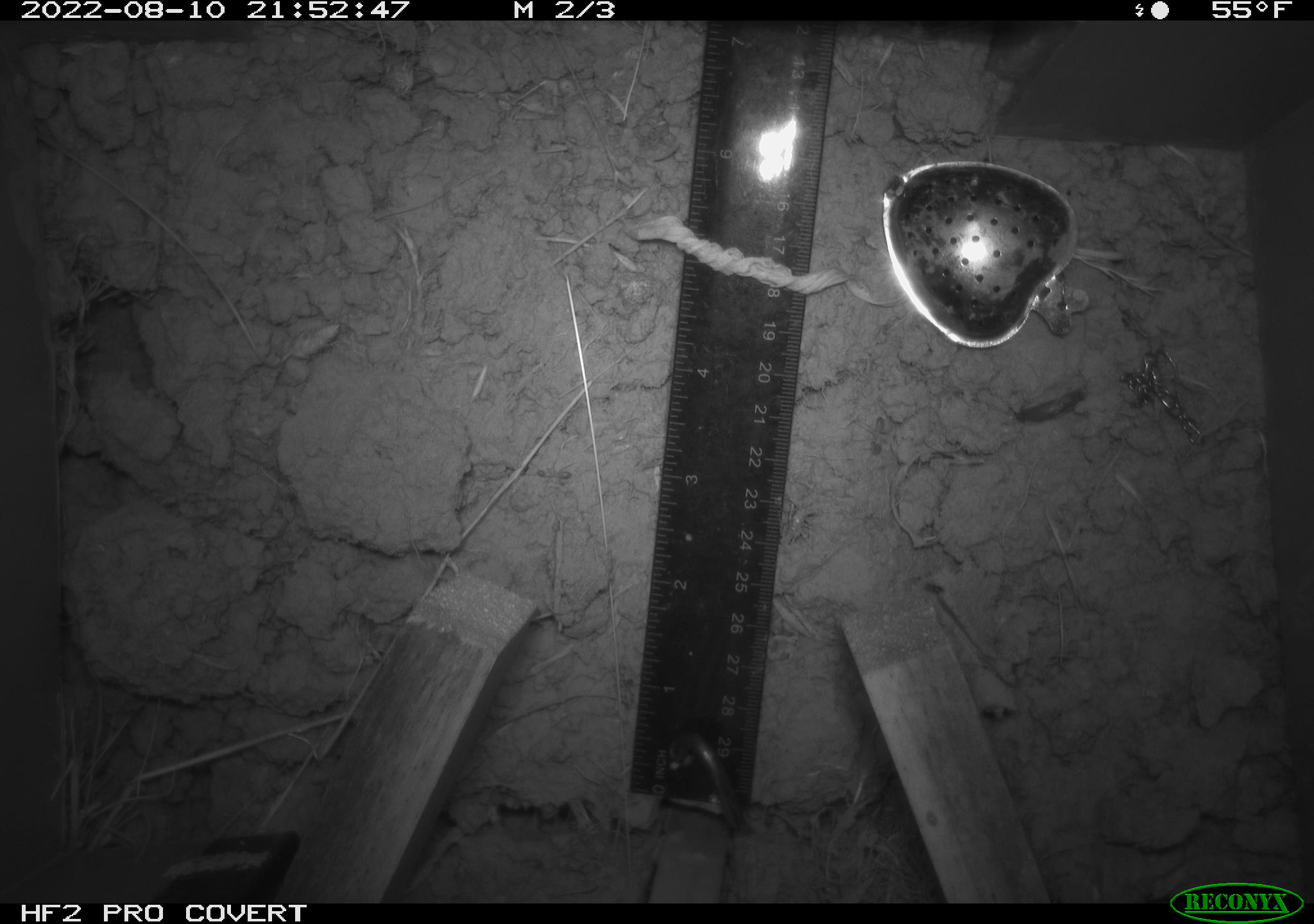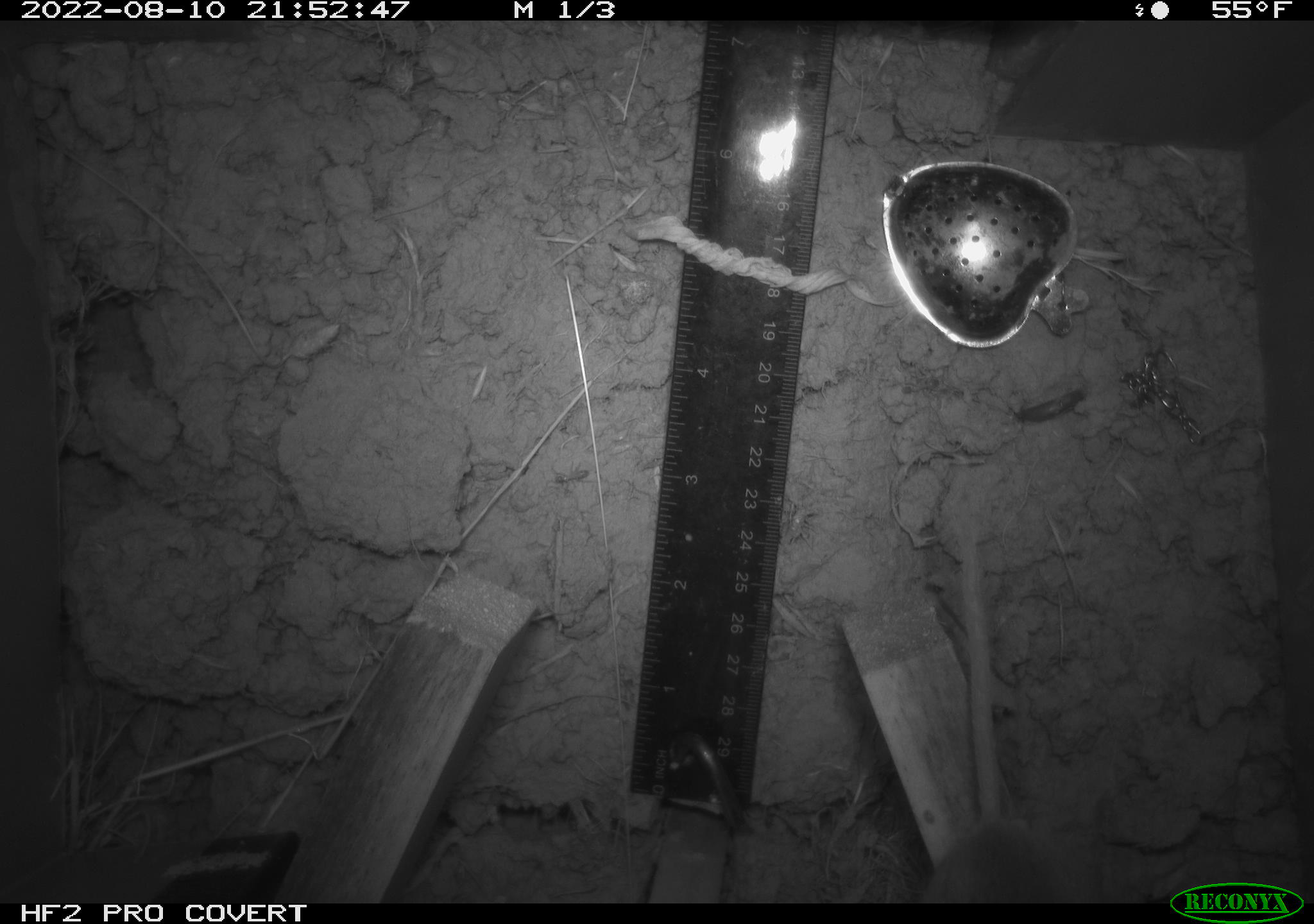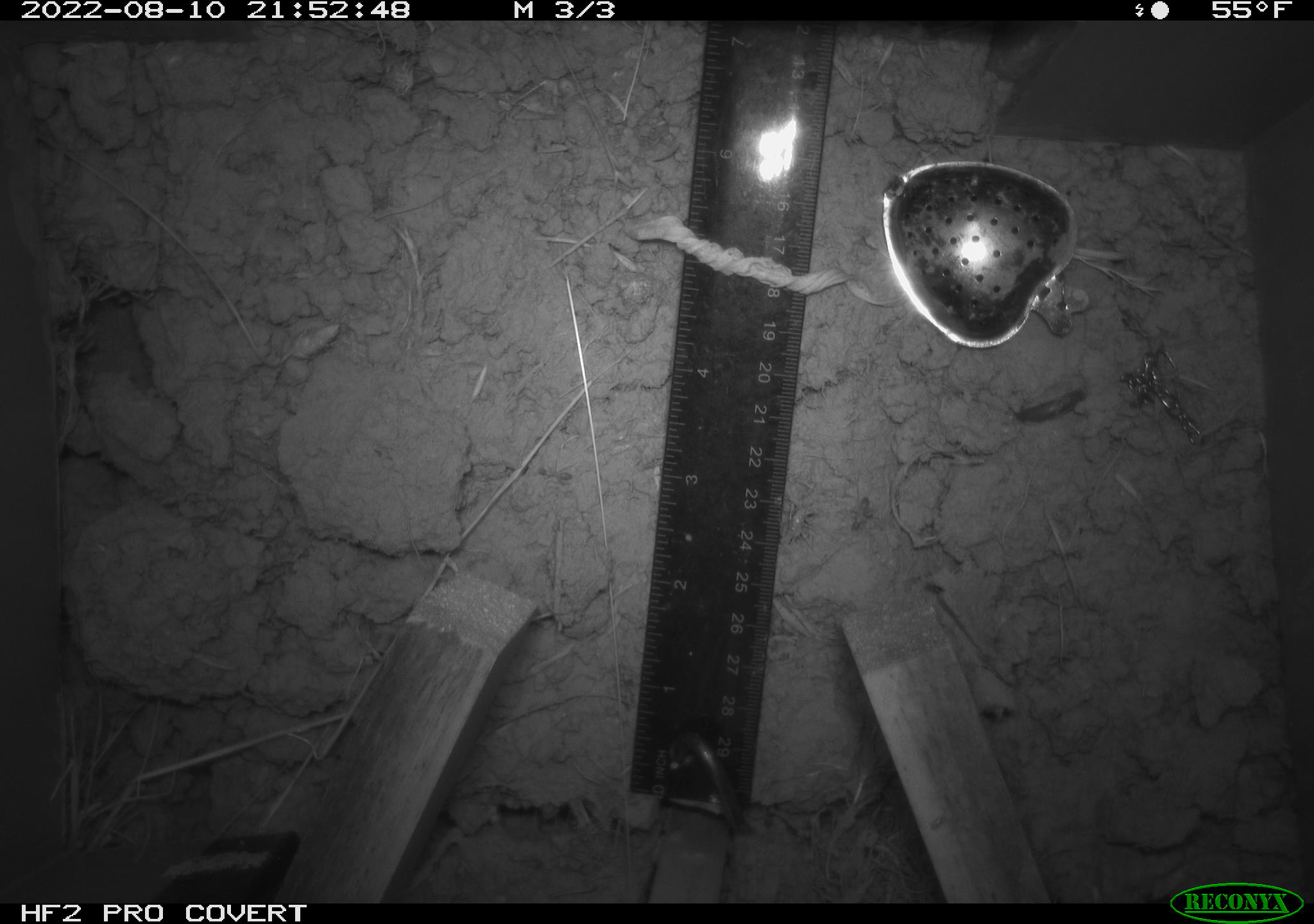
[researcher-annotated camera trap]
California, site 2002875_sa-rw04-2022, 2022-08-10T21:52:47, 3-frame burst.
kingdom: Animalia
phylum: Chordata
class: Mammalia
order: Rodentia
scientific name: Rodentia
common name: mouse species